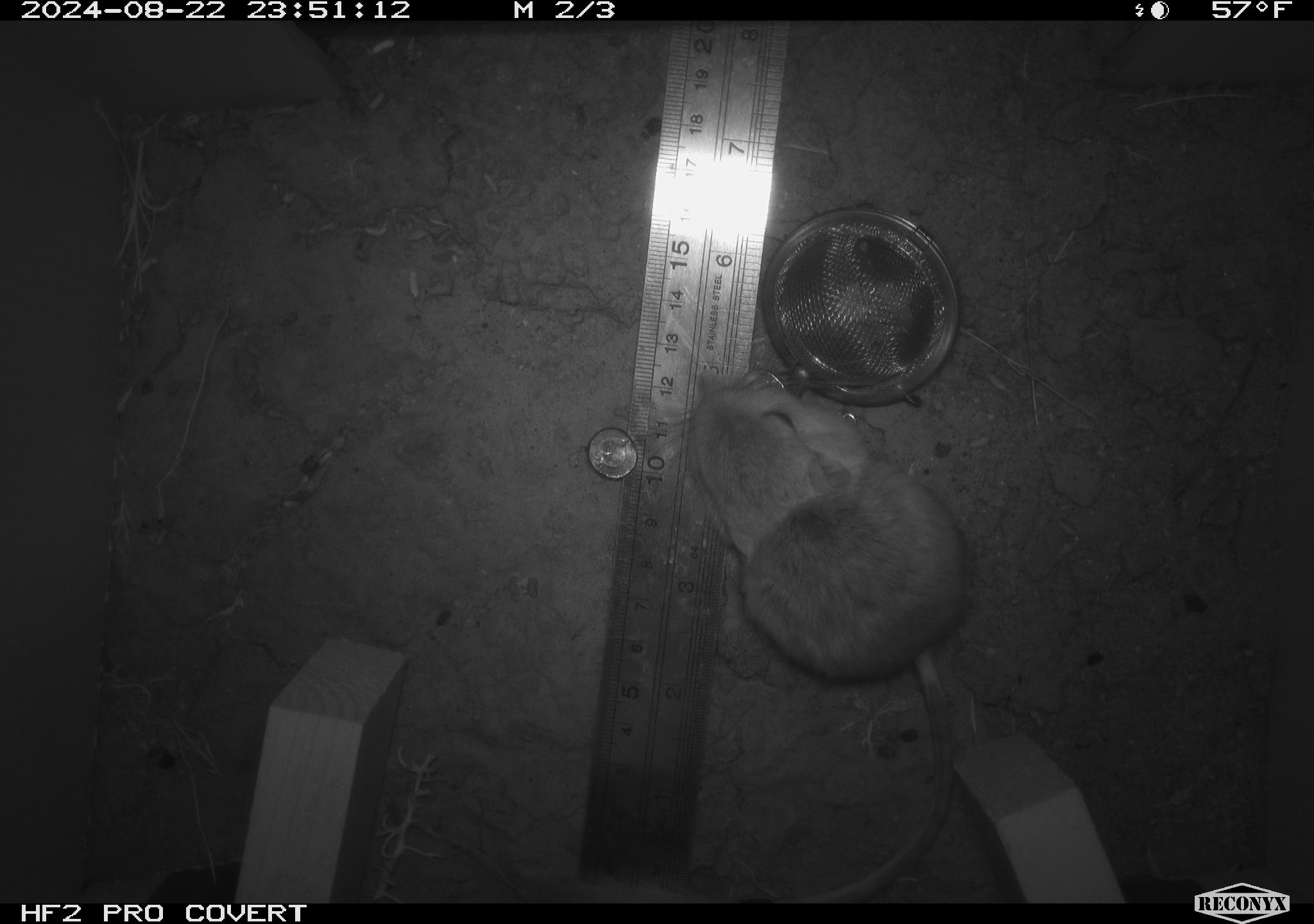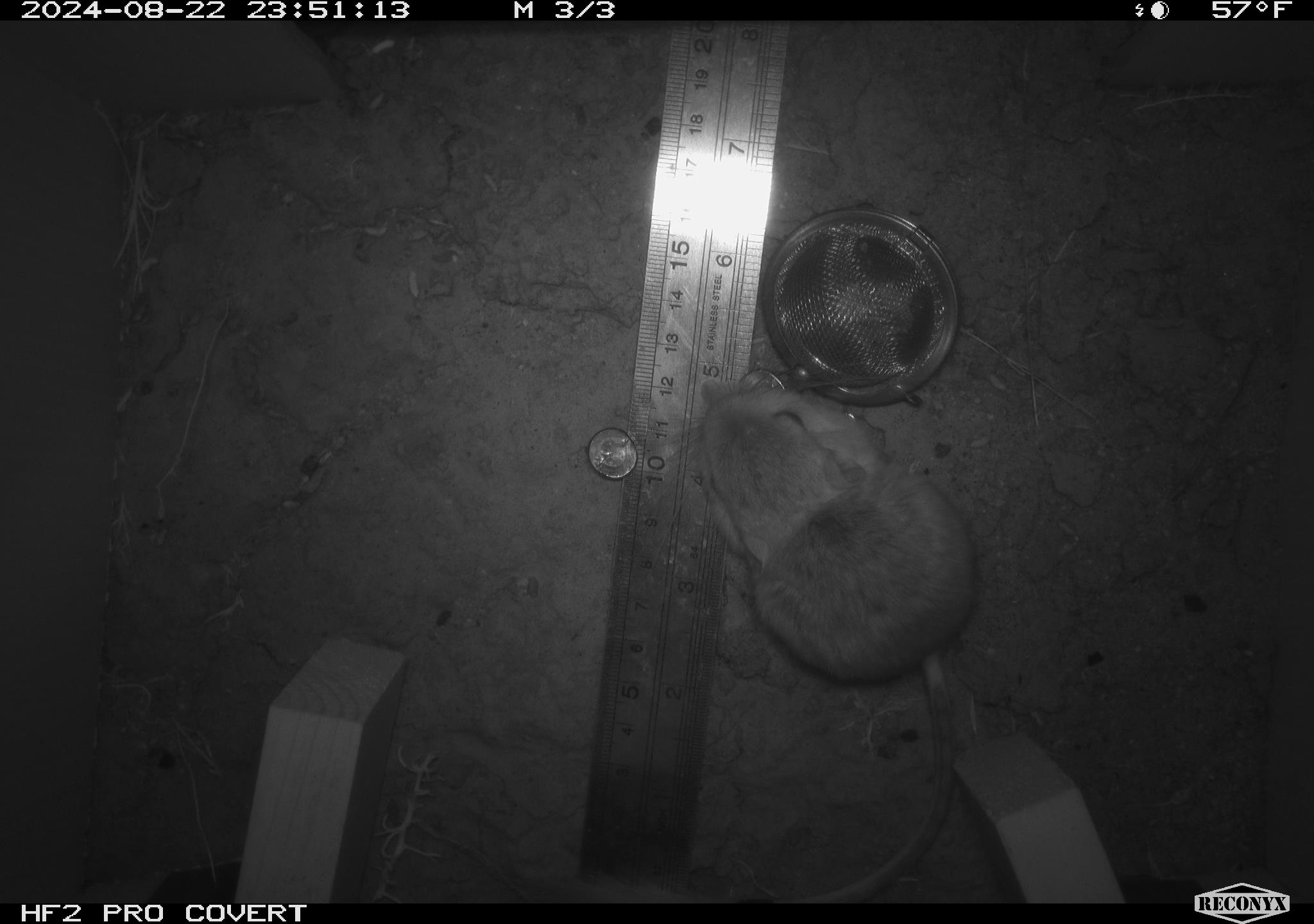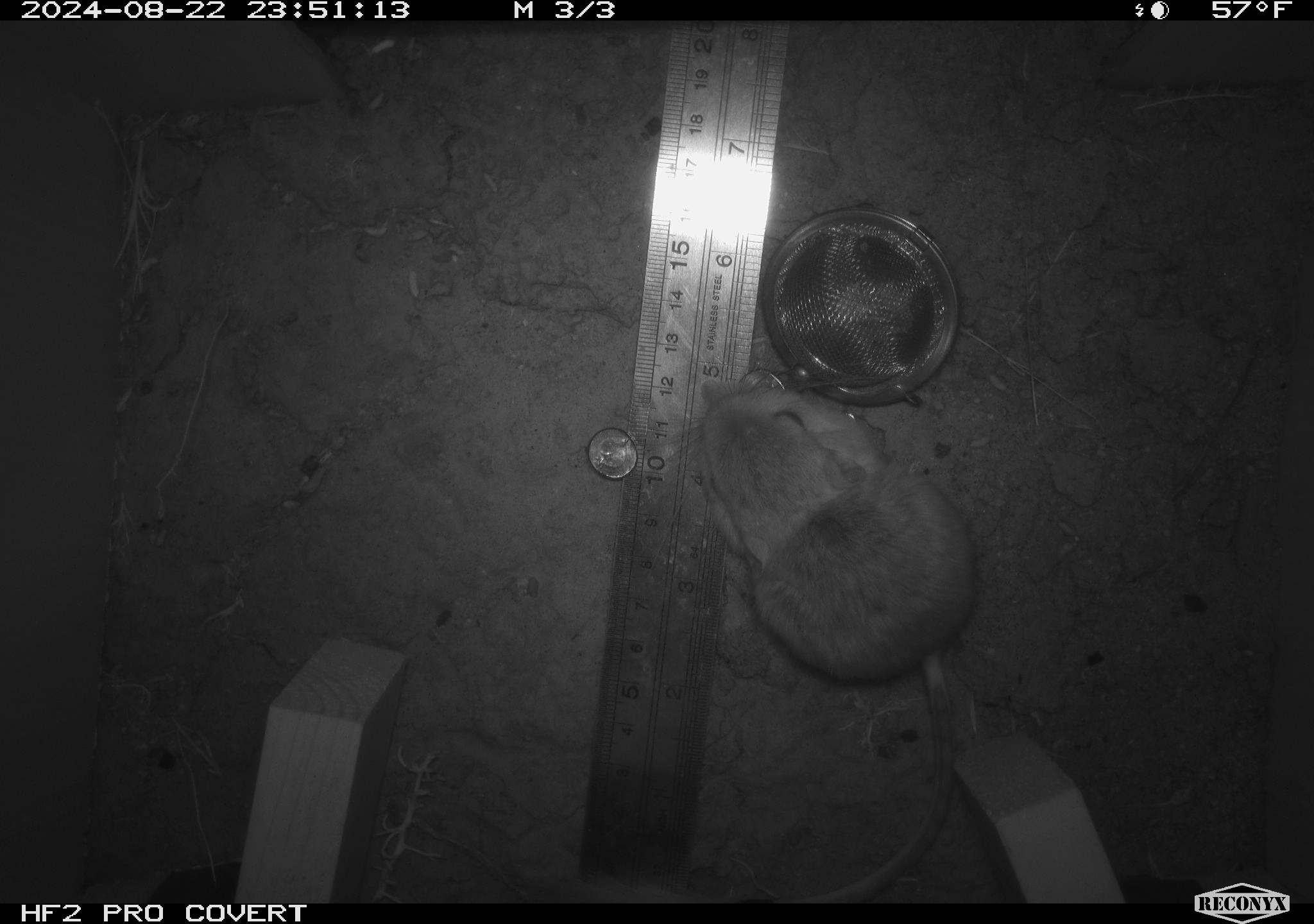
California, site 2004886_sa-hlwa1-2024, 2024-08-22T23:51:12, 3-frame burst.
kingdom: Animalia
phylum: Chordata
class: Mammalia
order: Rodentia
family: Heteromyidae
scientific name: Heteromyidae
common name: kangaroo rats and pocket mice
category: heteromyidae family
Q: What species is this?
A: Heteromyidae family (kangaroo rats and pocket mice) (Heteromyidae).